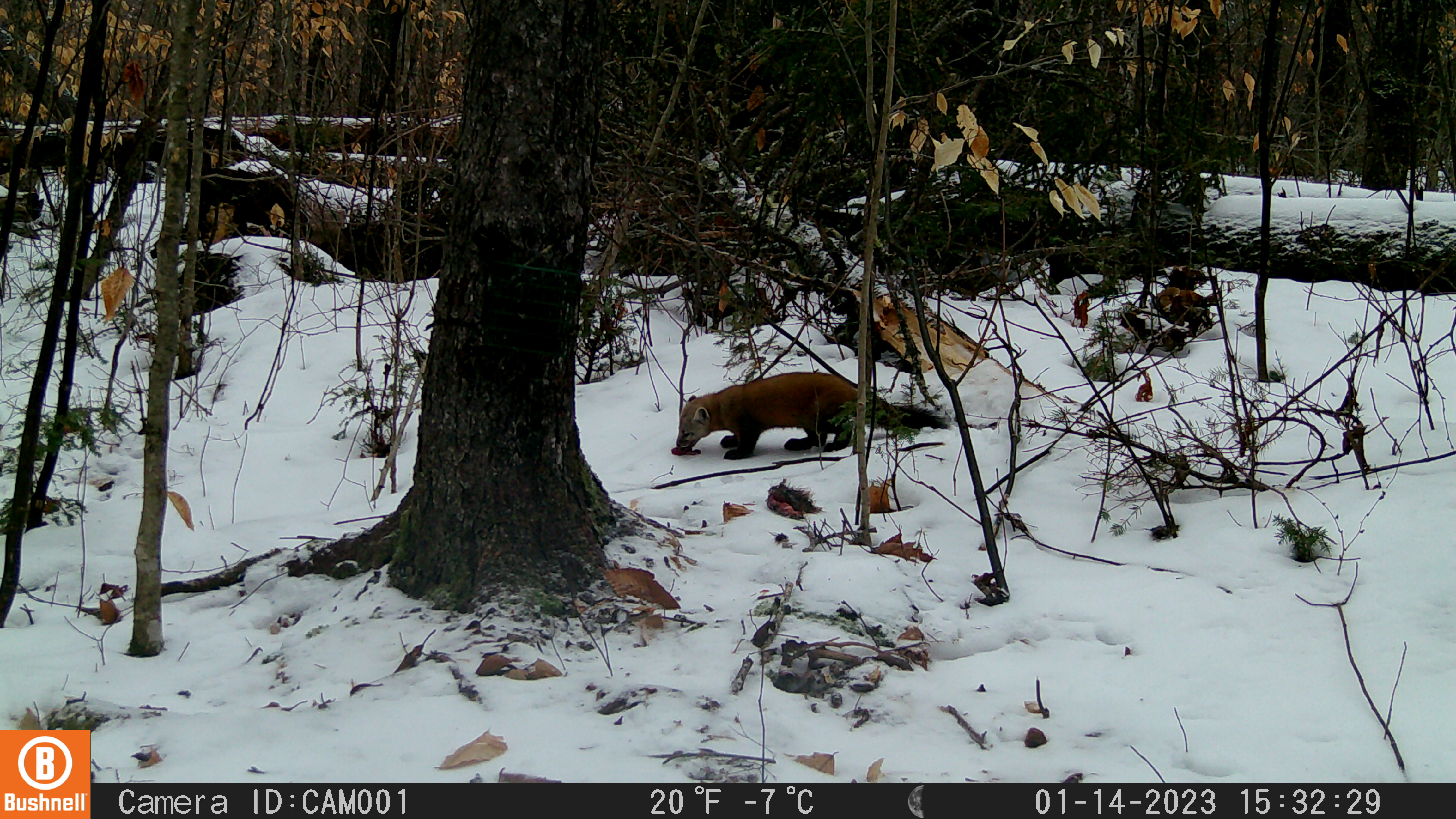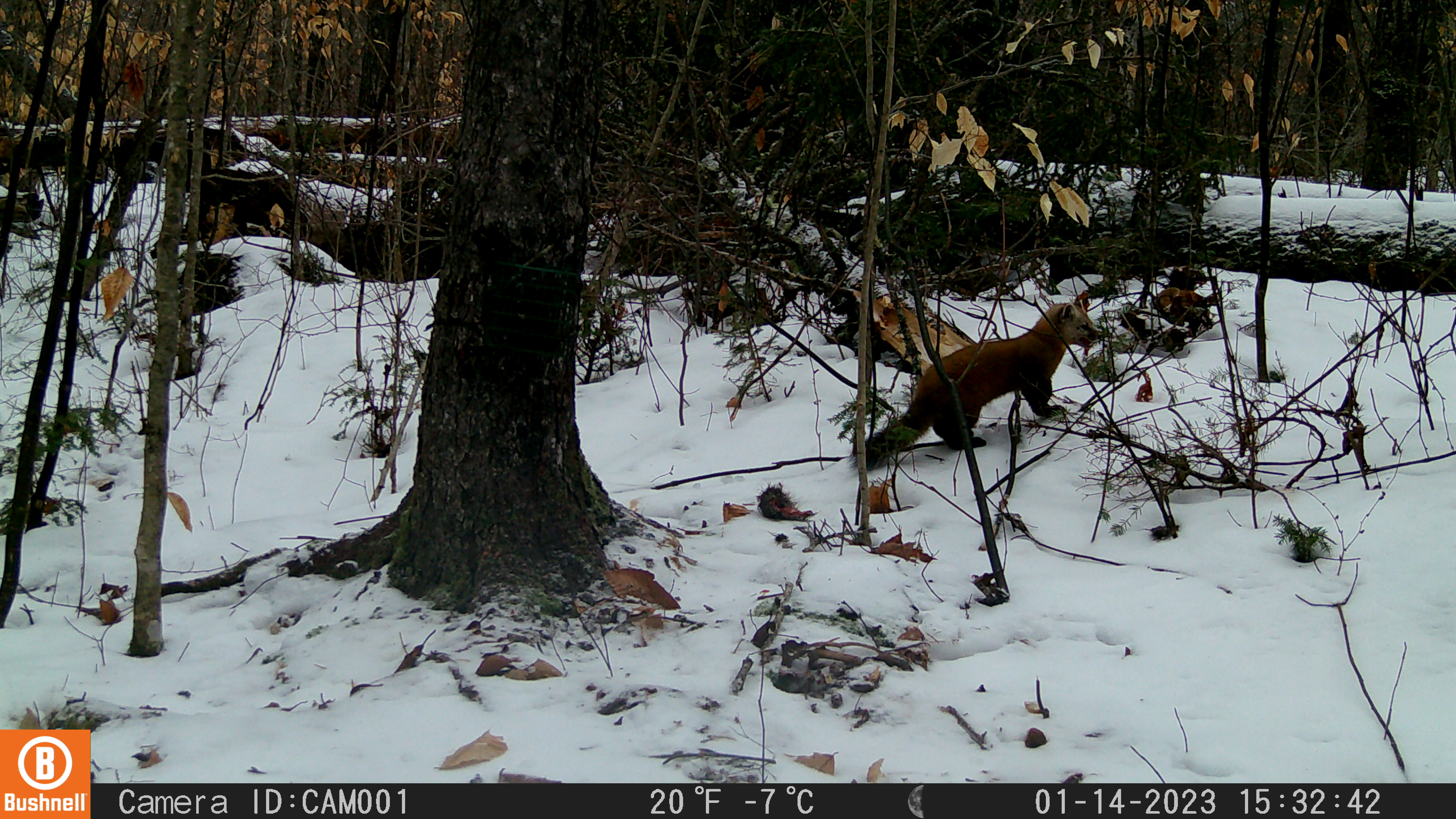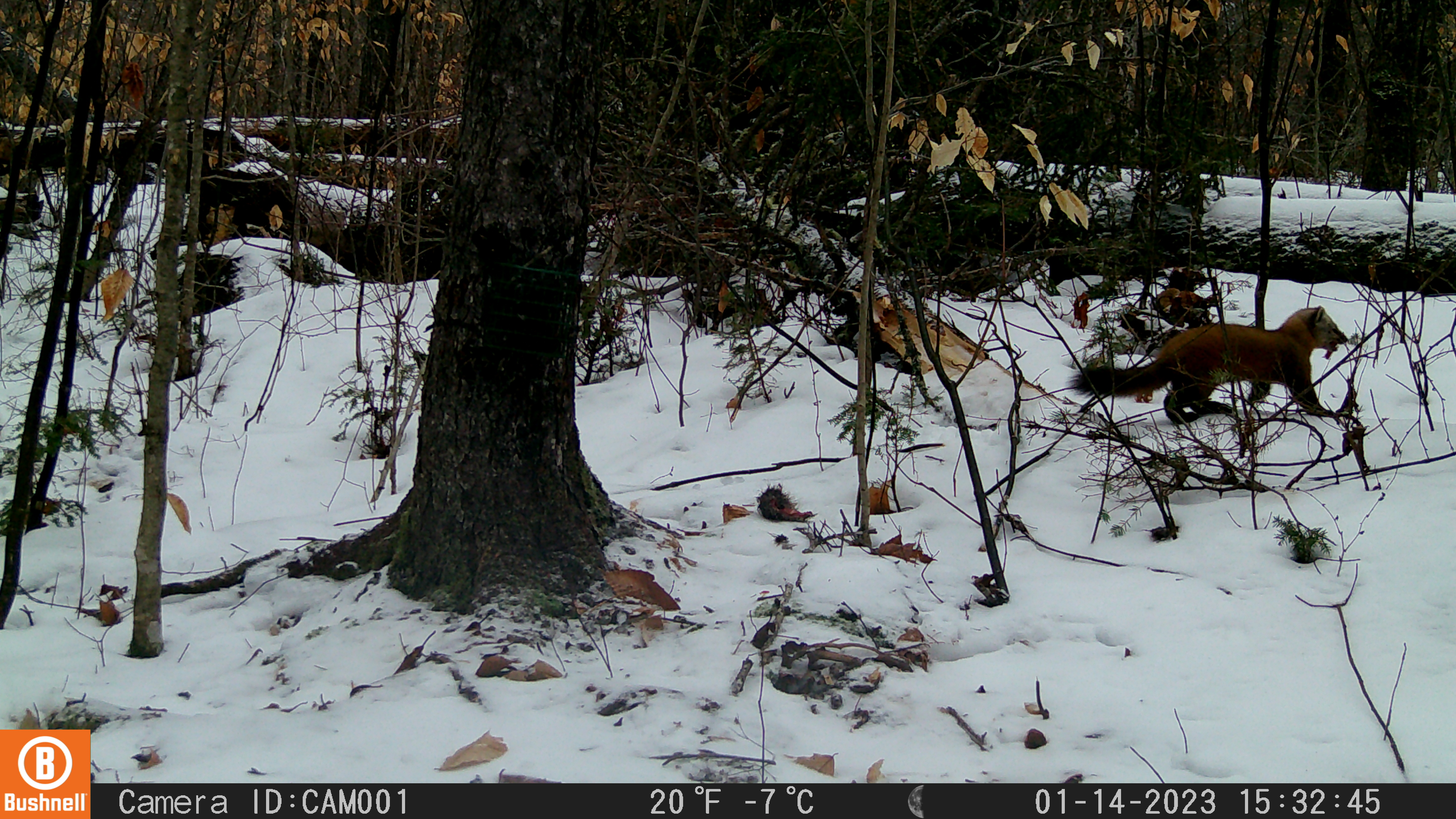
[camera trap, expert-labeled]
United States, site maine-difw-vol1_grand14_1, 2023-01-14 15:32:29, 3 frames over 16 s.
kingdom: Animalia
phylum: Chordata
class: Mammalia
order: Carnivora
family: Mustelidae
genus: Martes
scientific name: Martes americana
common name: american marten